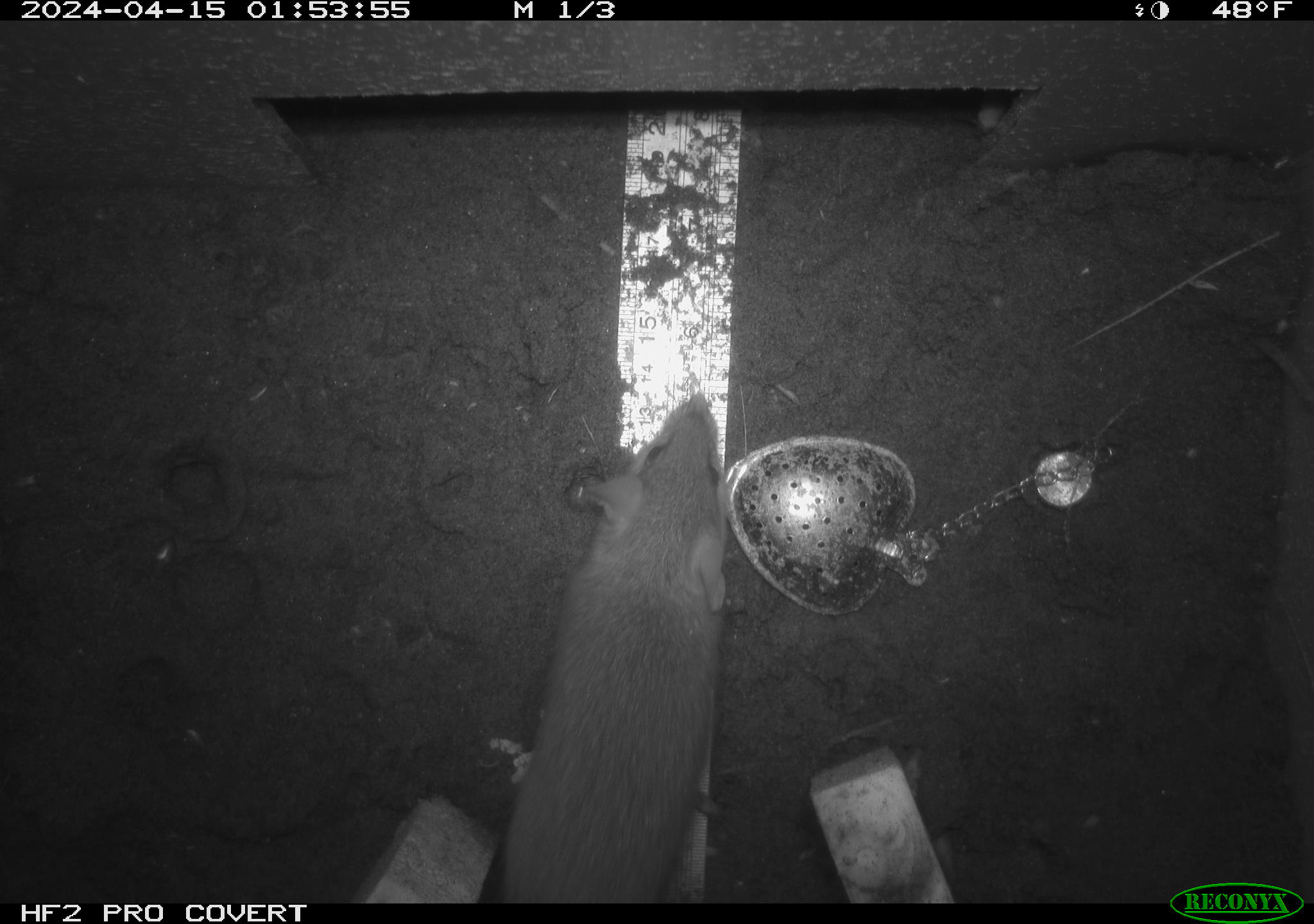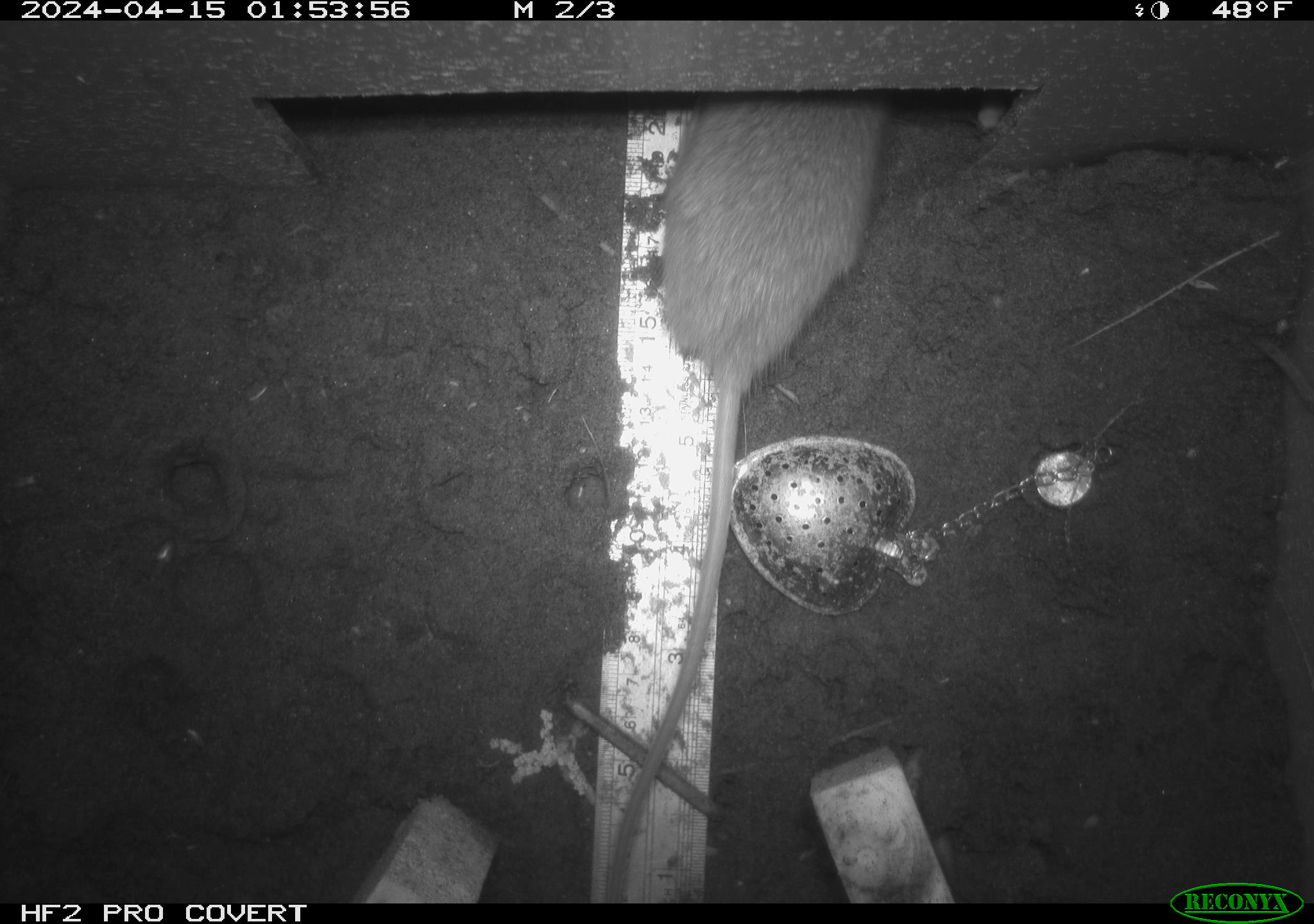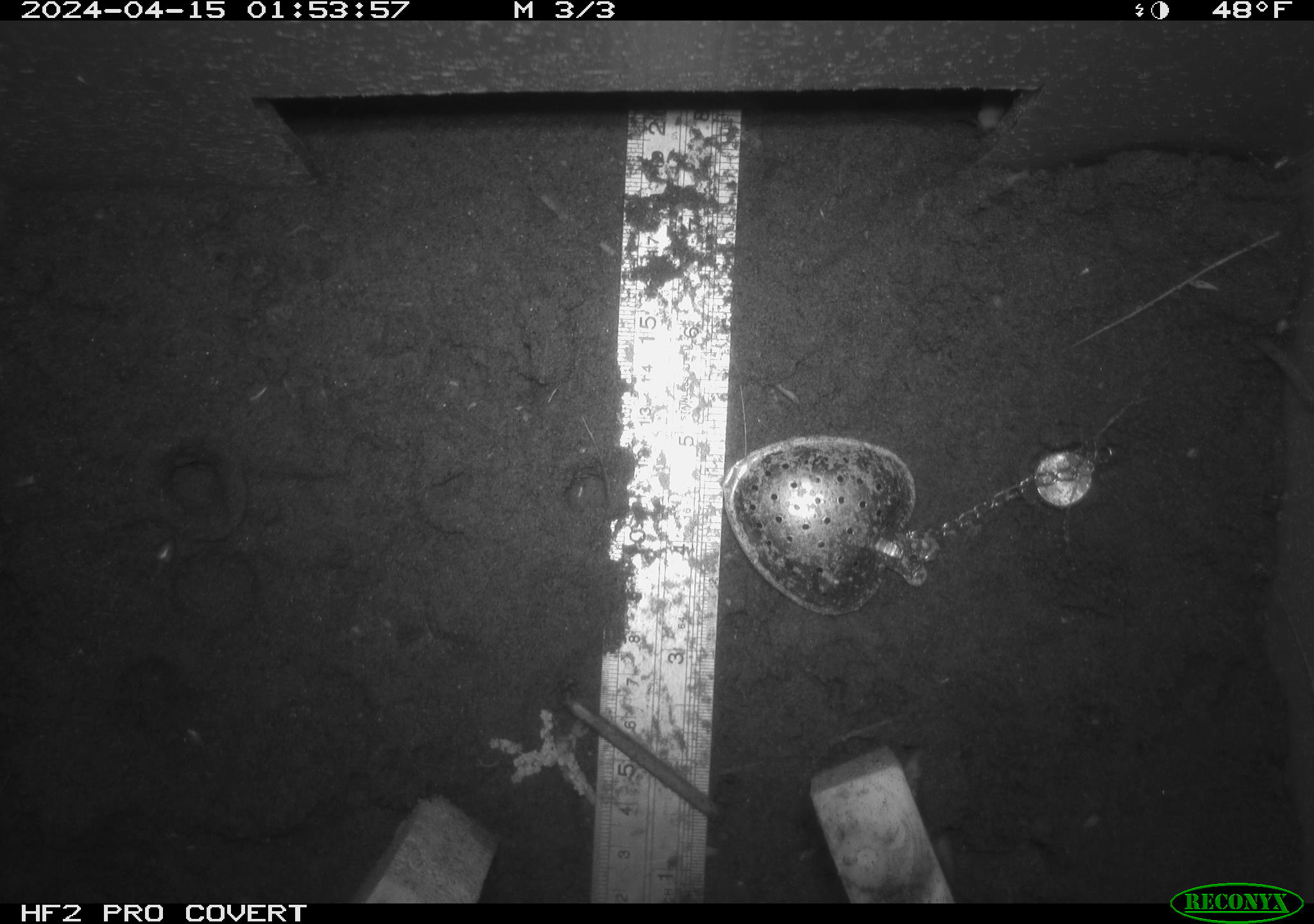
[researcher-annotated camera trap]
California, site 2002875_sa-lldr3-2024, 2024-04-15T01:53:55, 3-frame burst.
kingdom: Animalia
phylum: Chordata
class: Mammalia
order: Rodentia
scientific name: Rodentia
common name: rodent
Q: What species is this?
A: Rodent (Rodentia).